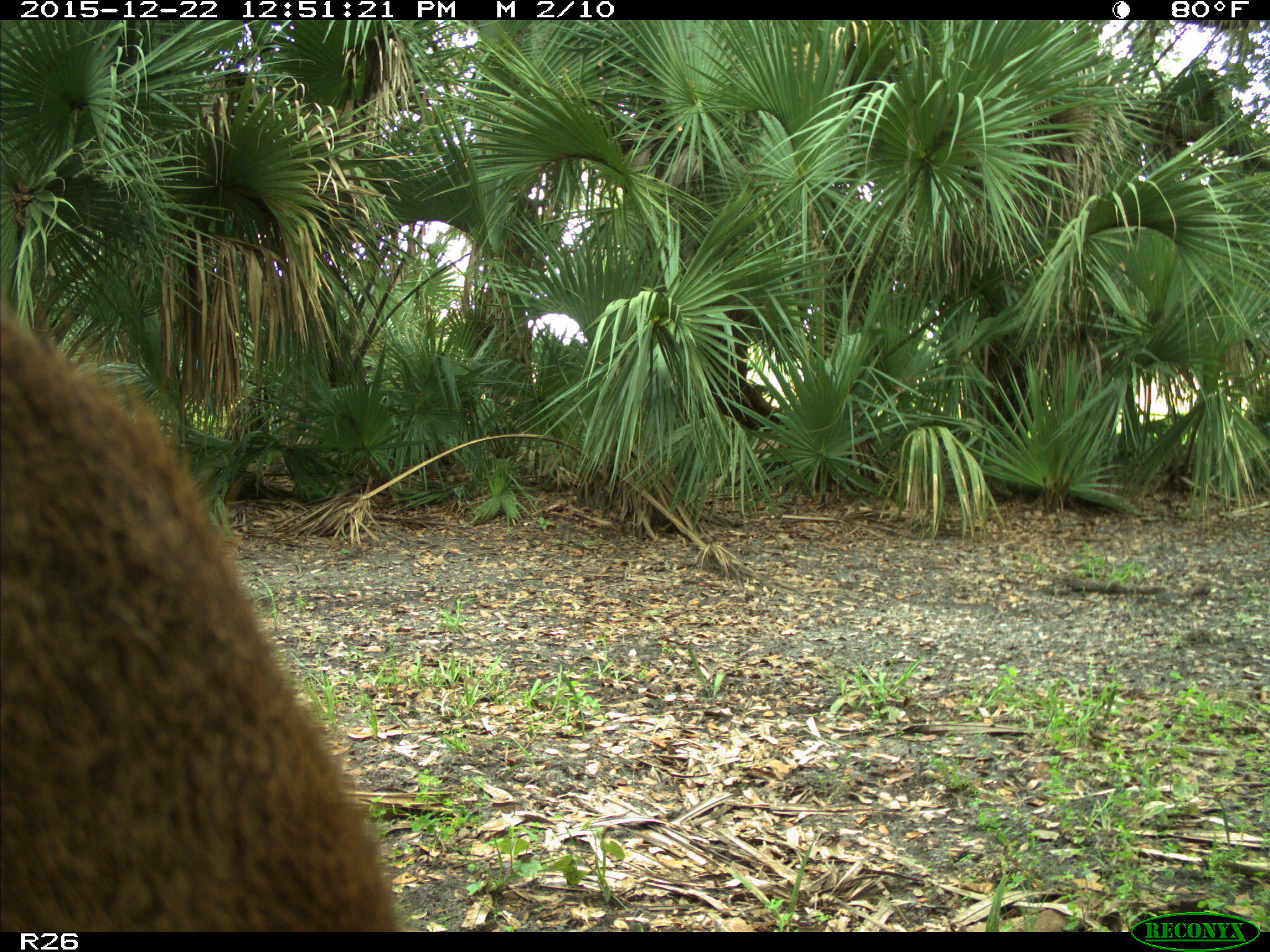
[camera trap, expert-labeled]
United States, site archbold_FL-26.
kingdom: Animalia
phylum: Chordata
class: Mammalia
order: Artiodactyla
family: Cervidae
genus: Odocoileus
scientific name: Odocoileus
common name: deer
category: unidentified deer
Unidentified deer (deer) (Odocoileus).